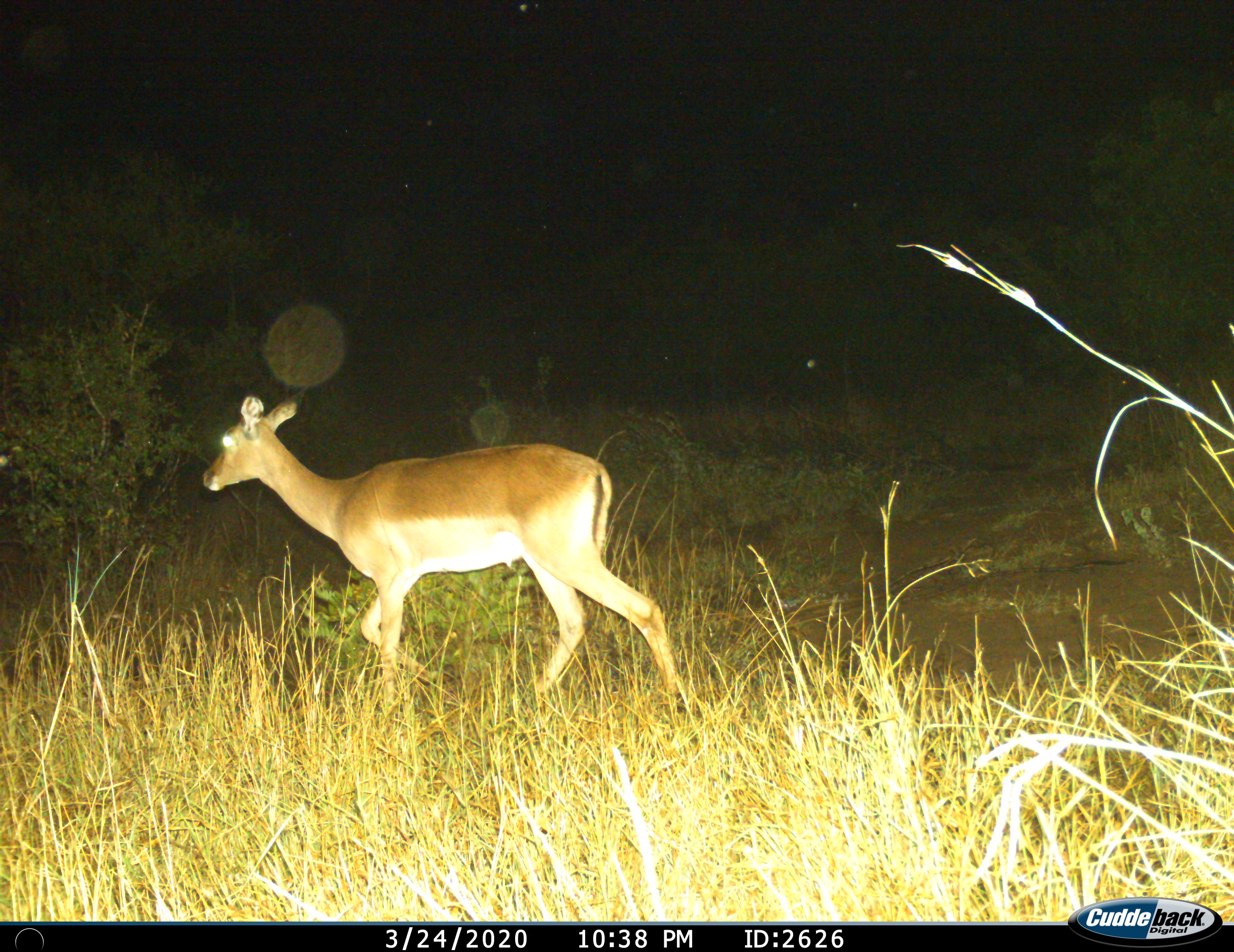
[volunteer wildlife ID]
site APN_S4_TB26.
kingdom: Animalia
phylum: Chordata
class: Mammalia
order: Artiodactyla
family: Bovidae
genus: Aepyceros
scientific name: Aepyceros melampus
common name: impala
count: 1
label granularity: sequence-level